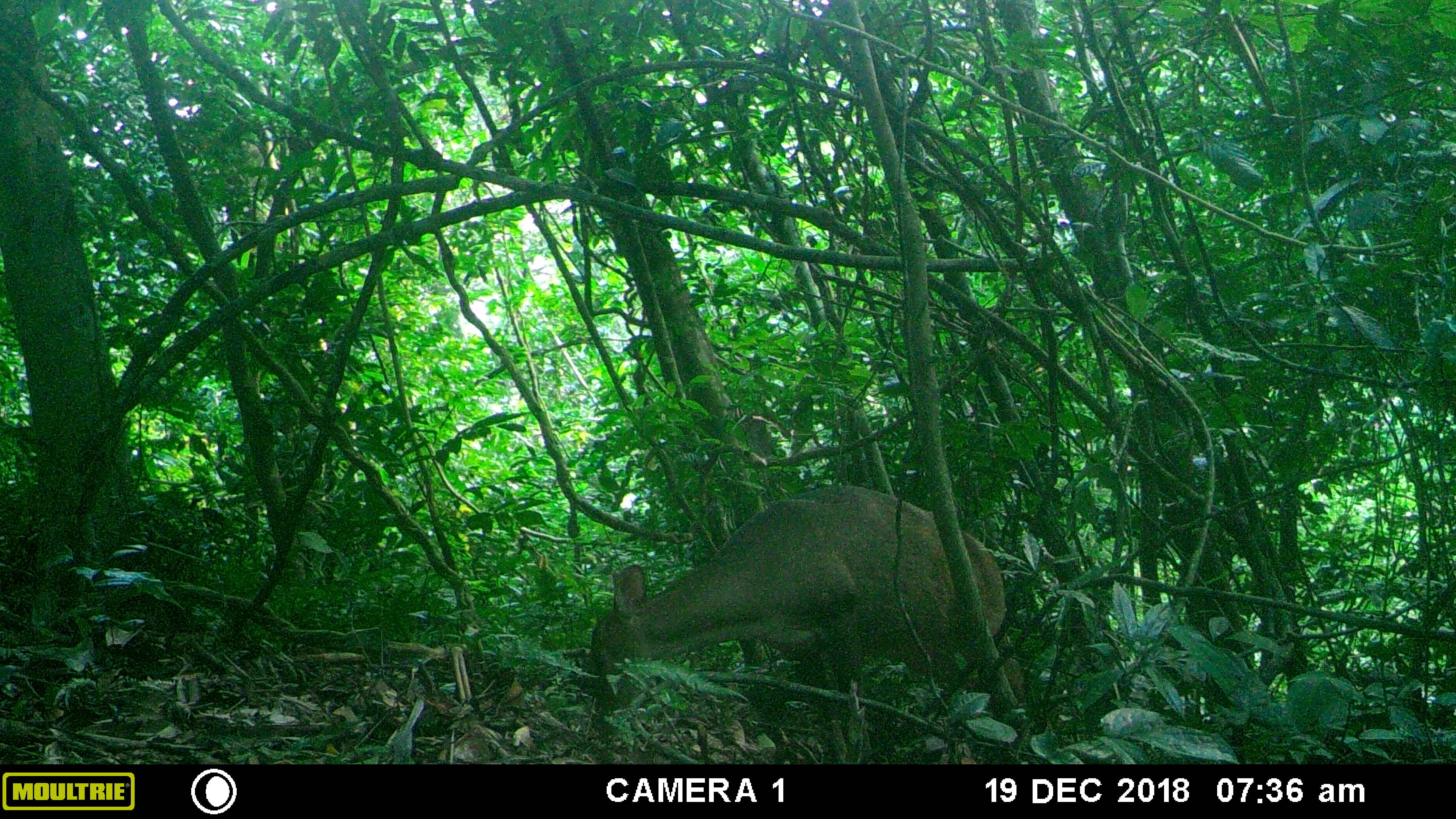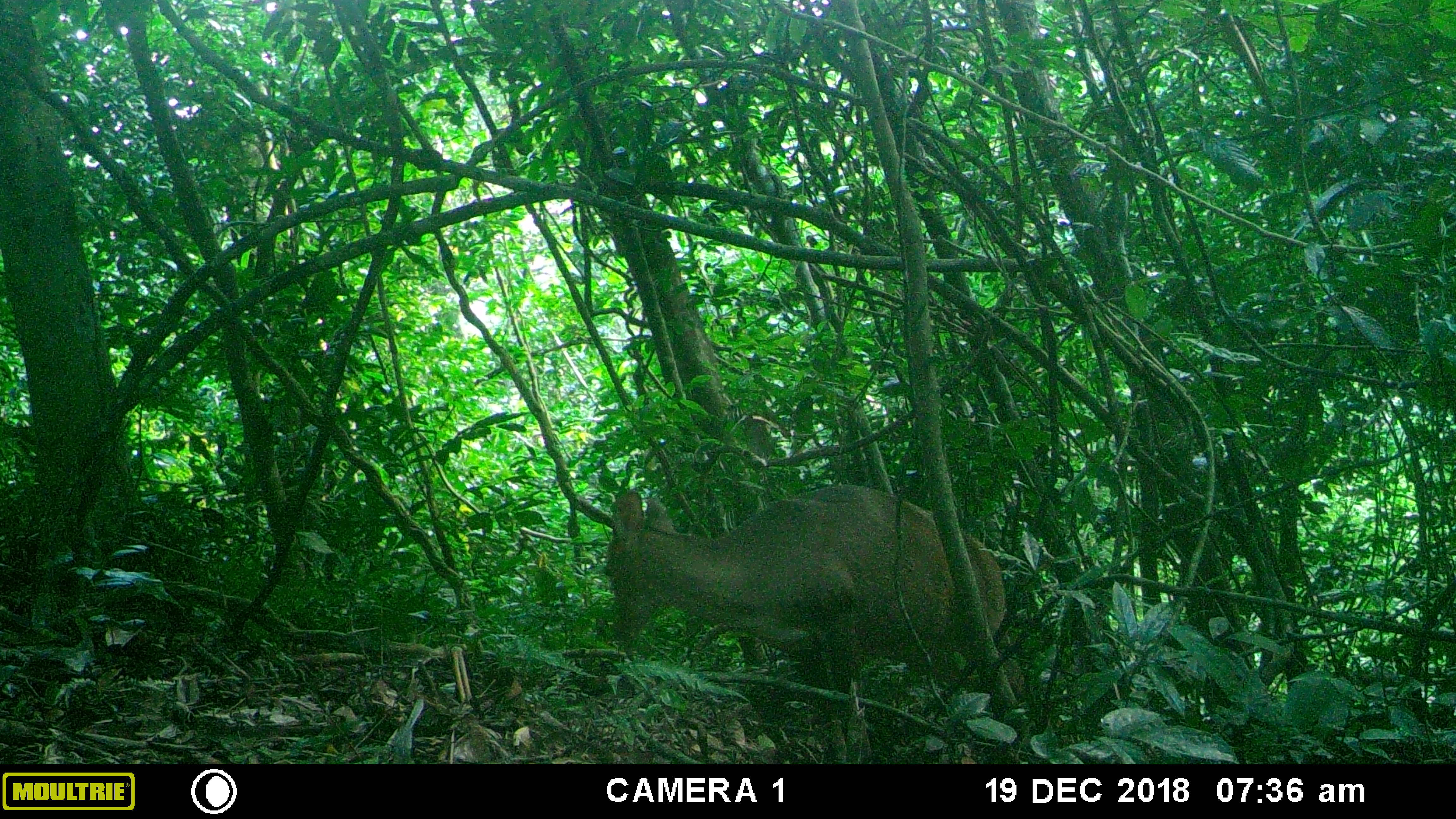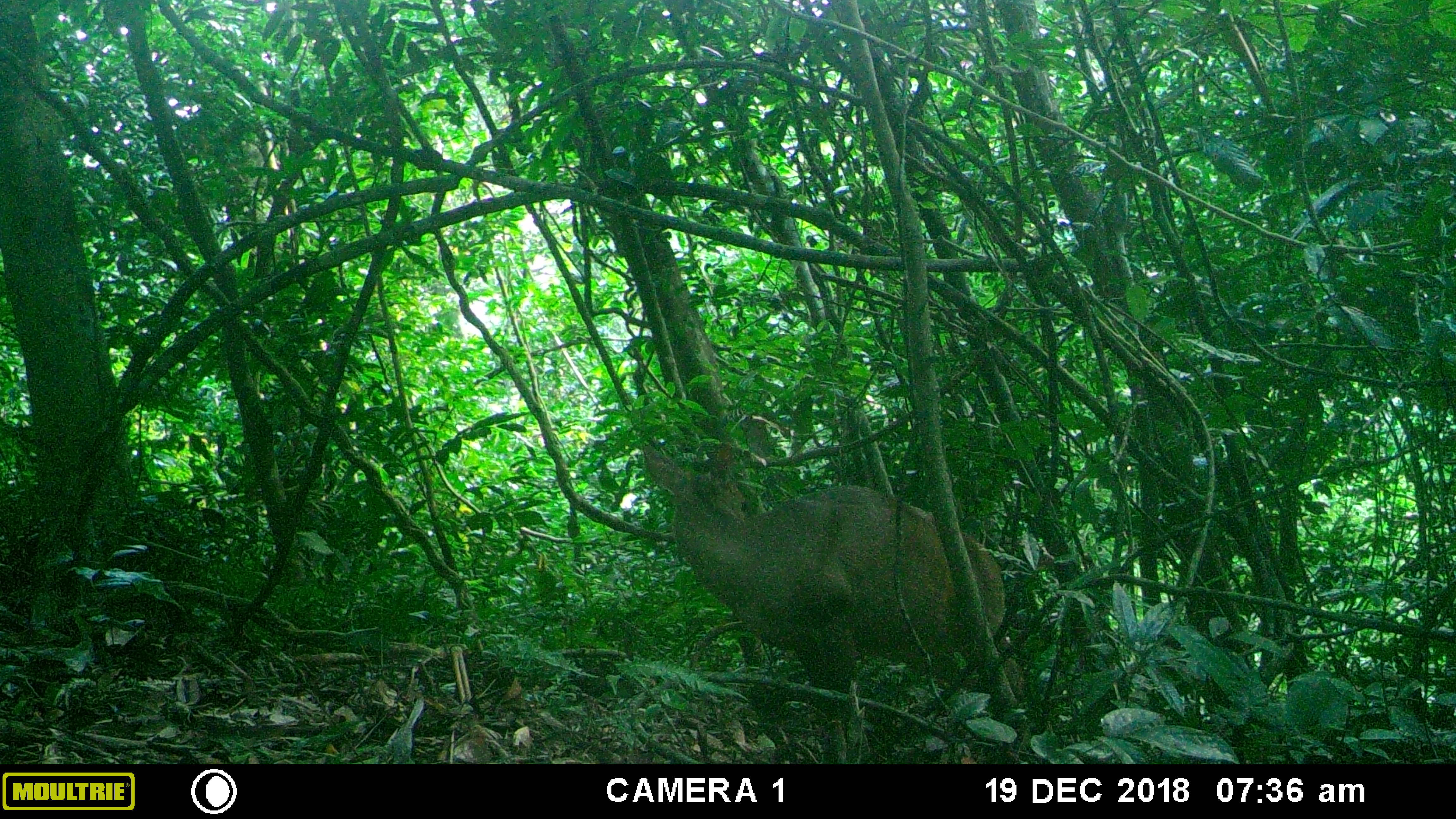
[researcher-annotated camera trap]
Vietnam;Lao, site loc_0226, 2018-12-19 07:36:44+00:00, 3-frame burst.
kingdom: Animalia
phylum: Chordata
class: Mammalia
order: Artiodactyla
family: Cervidae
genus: Muntiacus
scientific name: Muntiacus vuquangensis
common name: large-antlered muntjac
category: large antlered muntjac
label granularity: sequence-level